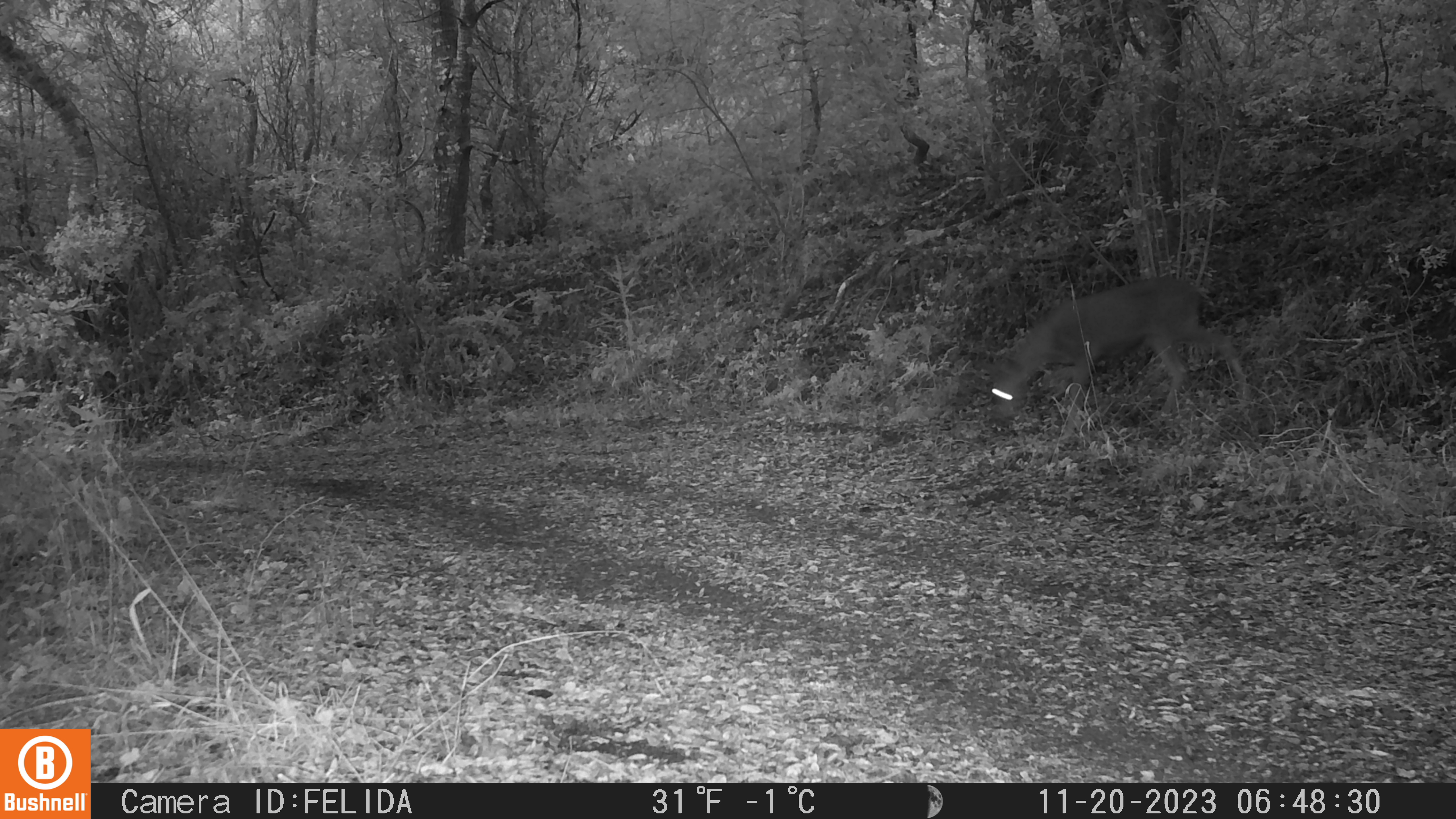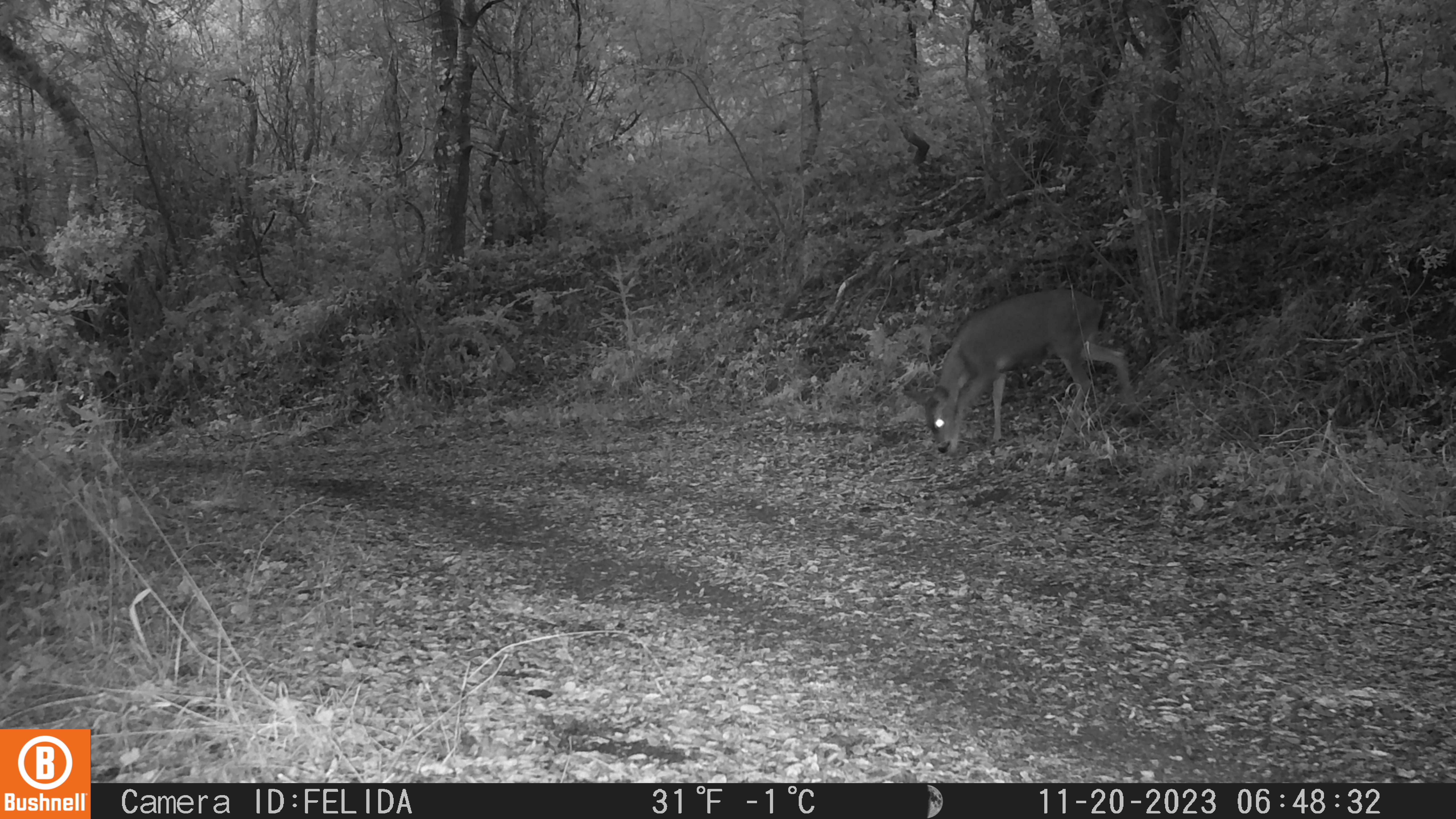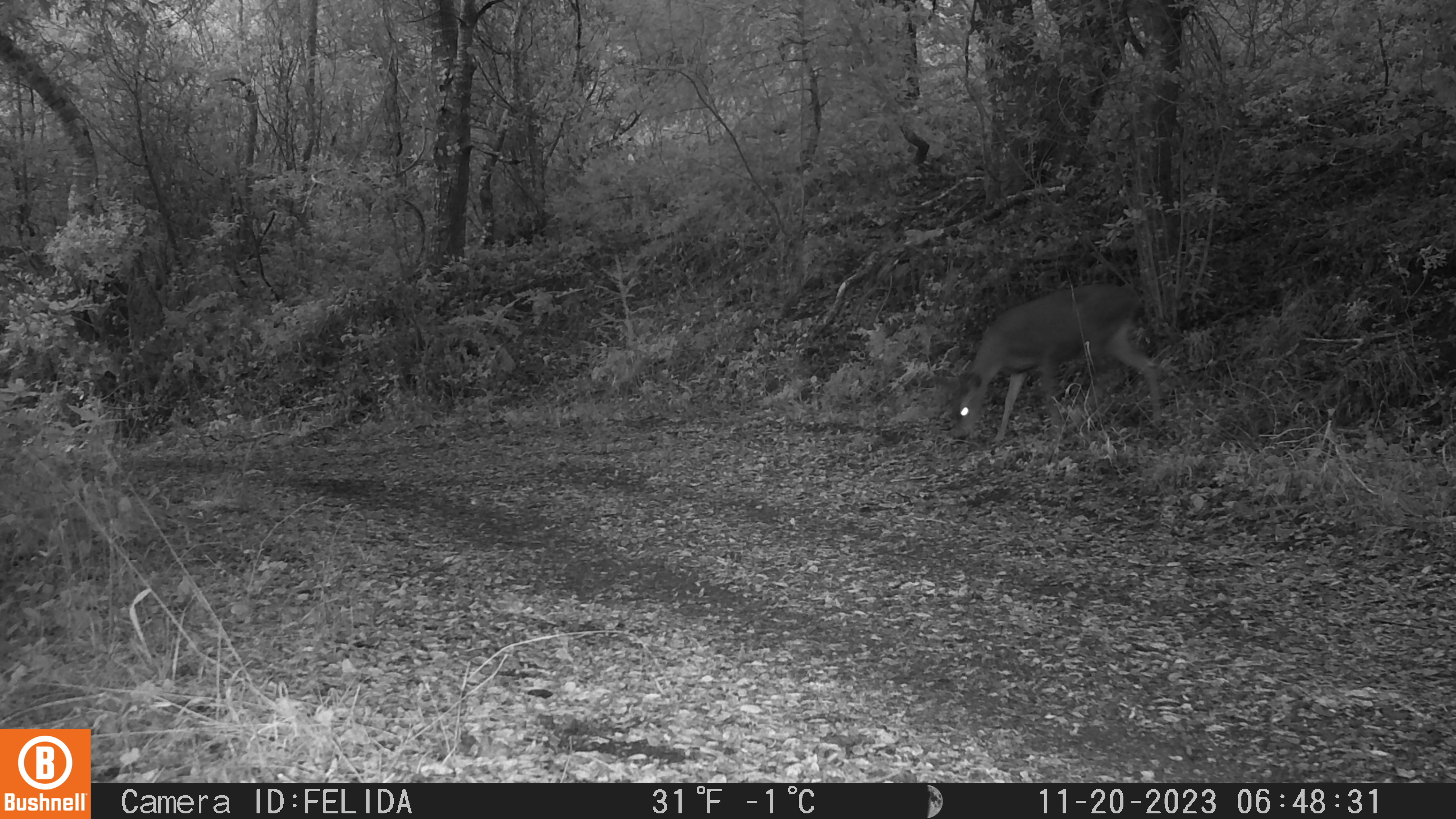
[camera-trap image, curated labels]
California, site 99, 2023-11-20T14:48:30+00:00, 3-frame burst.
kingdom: Animalia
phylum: Chordata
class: Mammalia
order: Artiodactyla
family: Cervidae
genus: Odocoileus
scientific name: Odocoileus hemionus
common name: mule deer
Mule deer (Odocoileus hemionus).